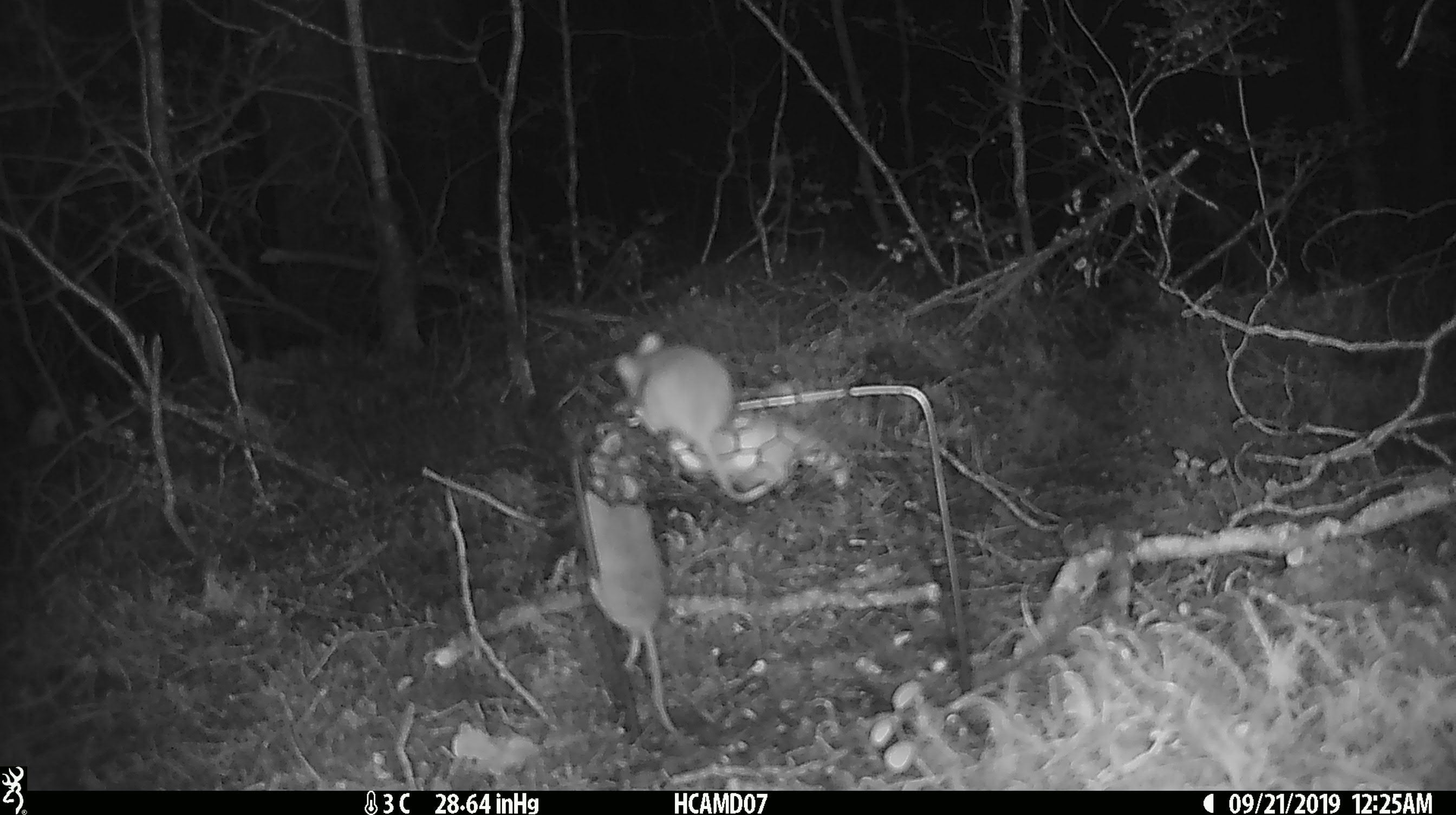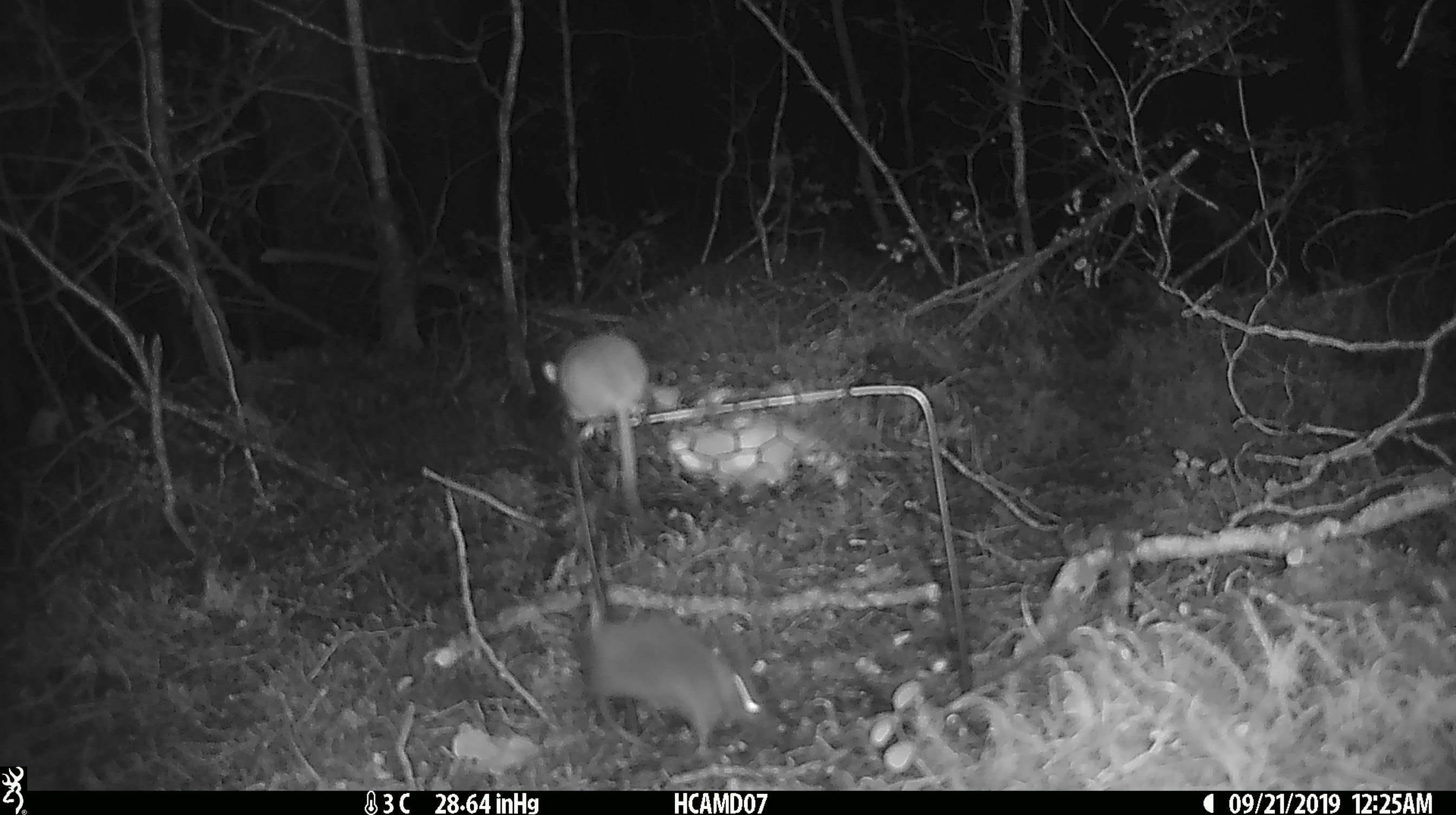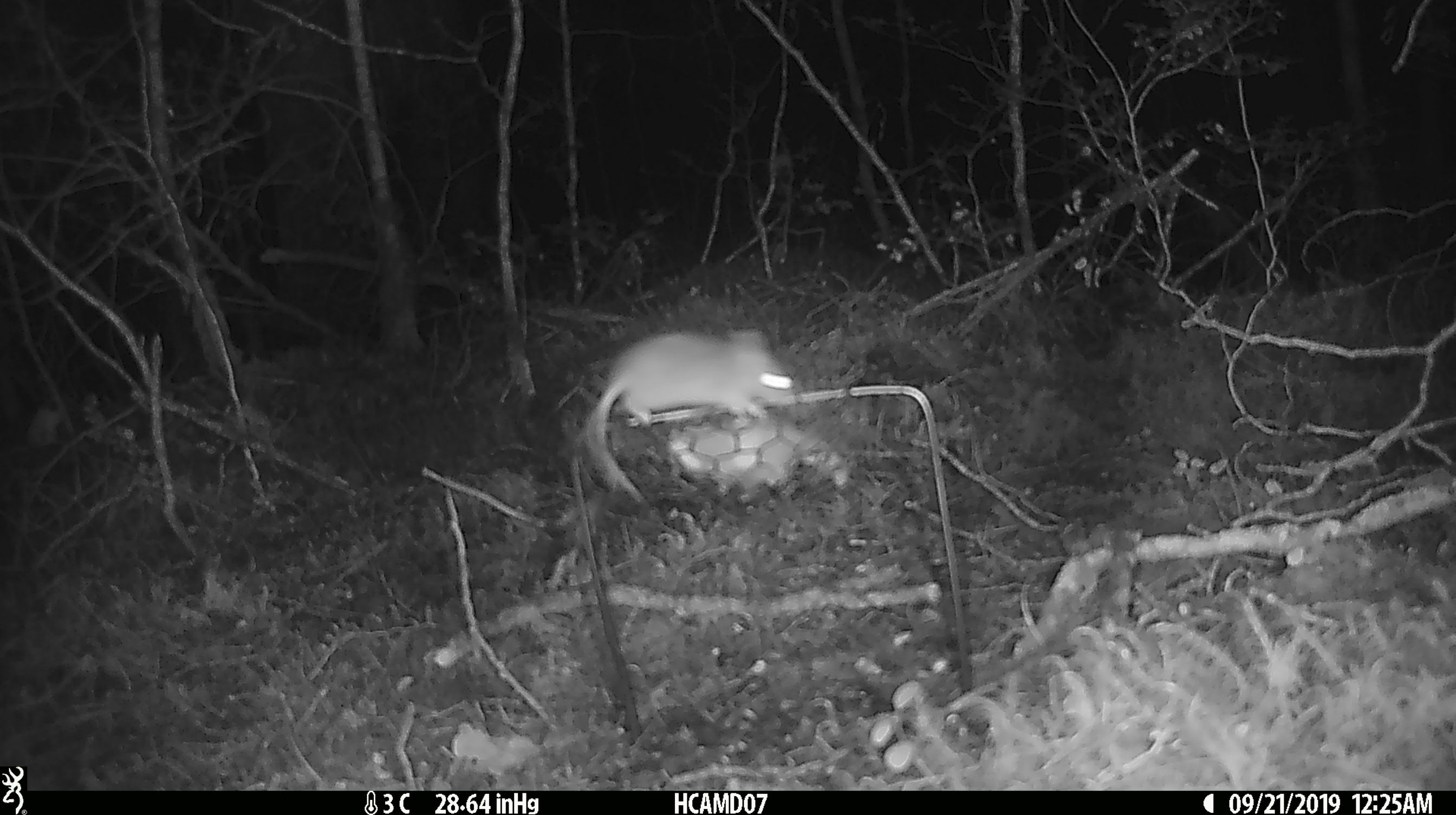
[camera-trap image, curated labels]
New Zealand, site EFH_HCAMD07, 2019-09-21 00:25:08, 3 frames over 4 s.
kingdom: Animalia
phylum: Chordata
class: Mammalia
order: Rodentia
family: Muridae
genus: Mus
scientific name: Mus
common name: mouse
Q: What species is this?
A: Mouse (Mus).